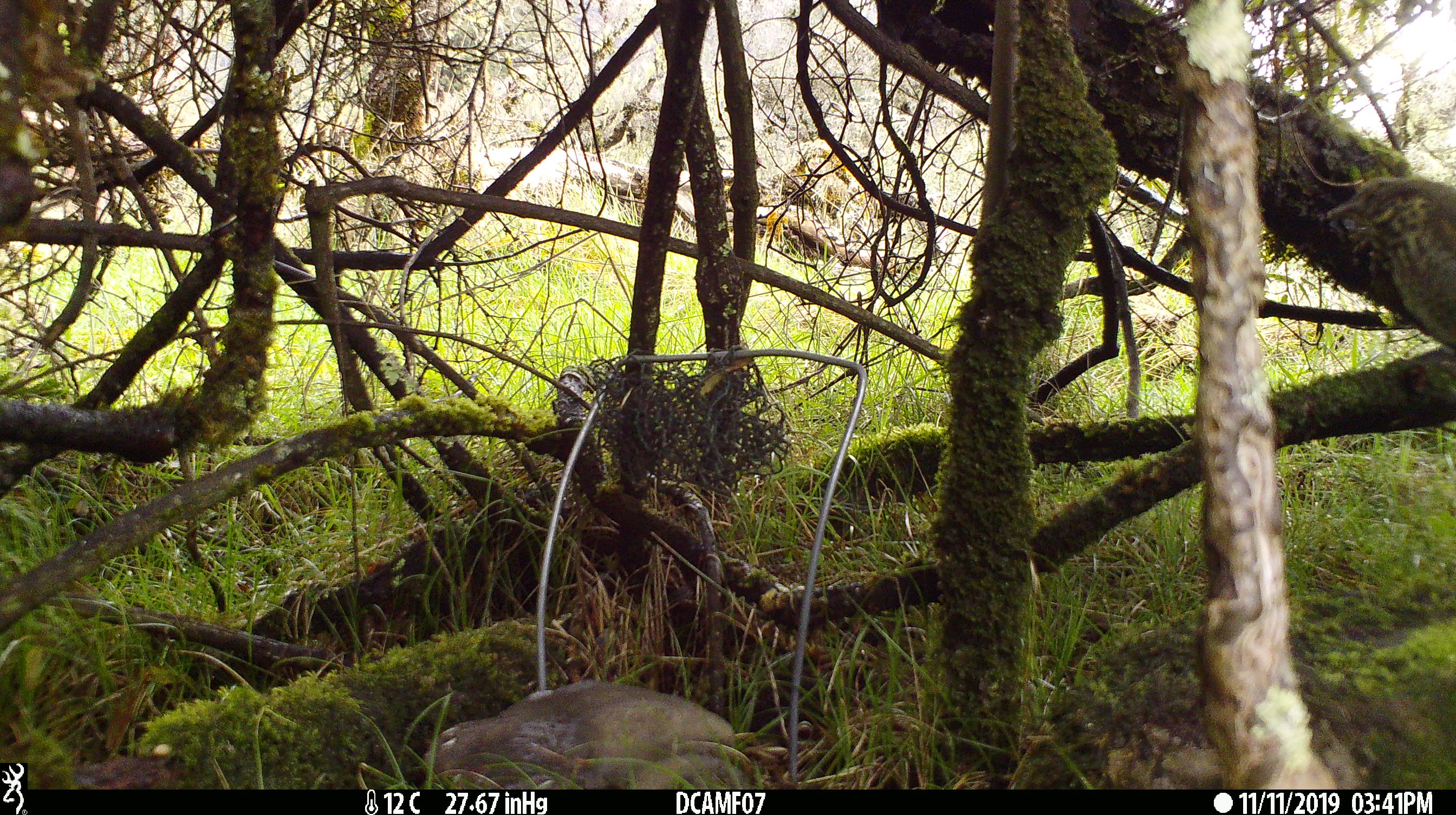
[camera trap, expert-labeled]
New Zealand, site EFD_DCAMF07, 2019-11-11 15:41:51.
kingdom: Animalia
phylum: Chordata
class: Aves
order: Passeriformes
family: Turdidae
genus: Turdus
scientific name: Turdus philomelos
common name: song thrush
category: thrush